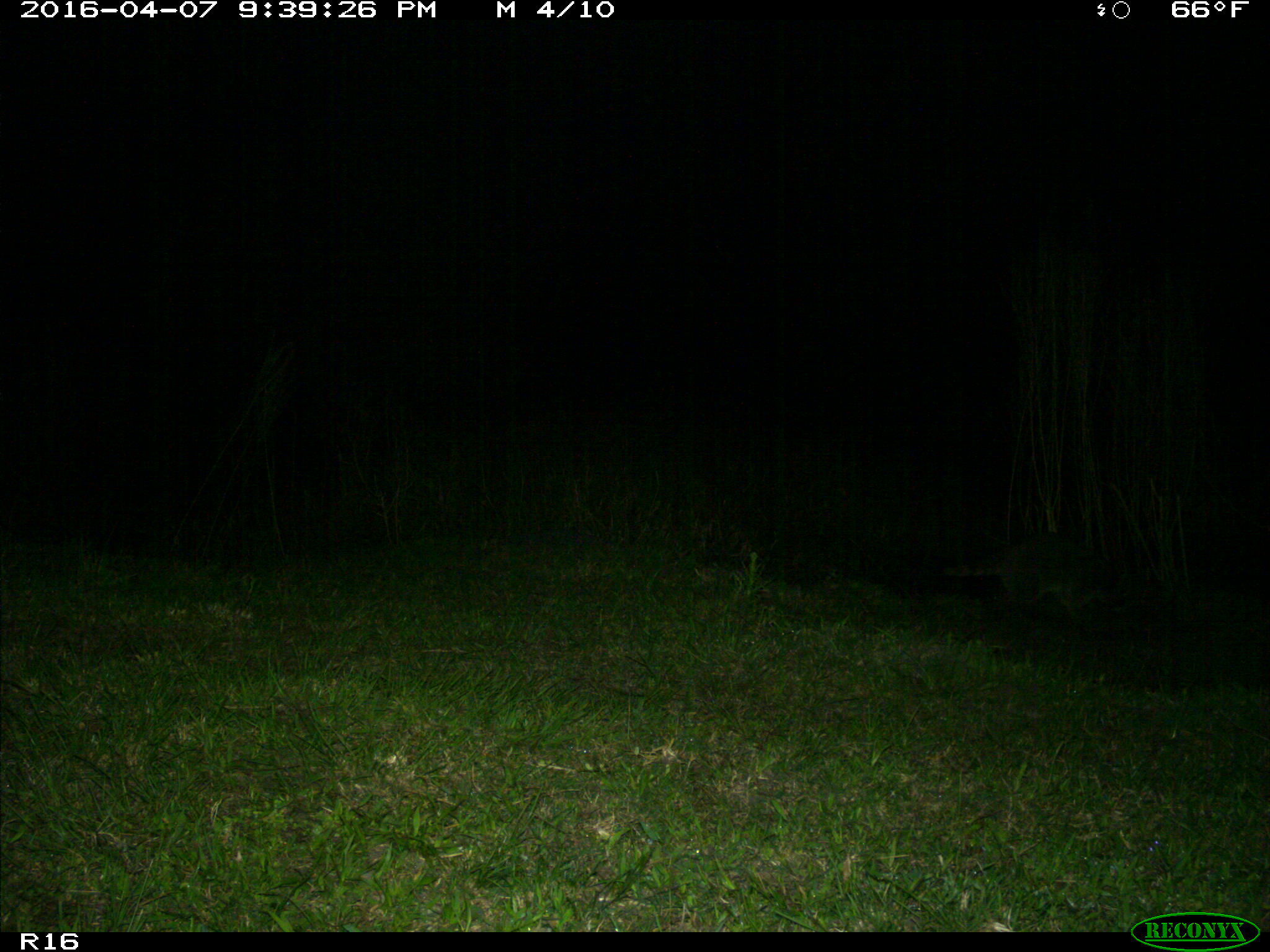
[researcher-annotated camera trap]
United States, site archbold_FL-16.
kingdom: Animalia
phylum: Chordata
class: Mammalia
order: Carnivora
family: Procyonidae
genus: Procyon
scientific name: Procyon lotor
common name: common raccoon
Procyon lotor (common raccoon).